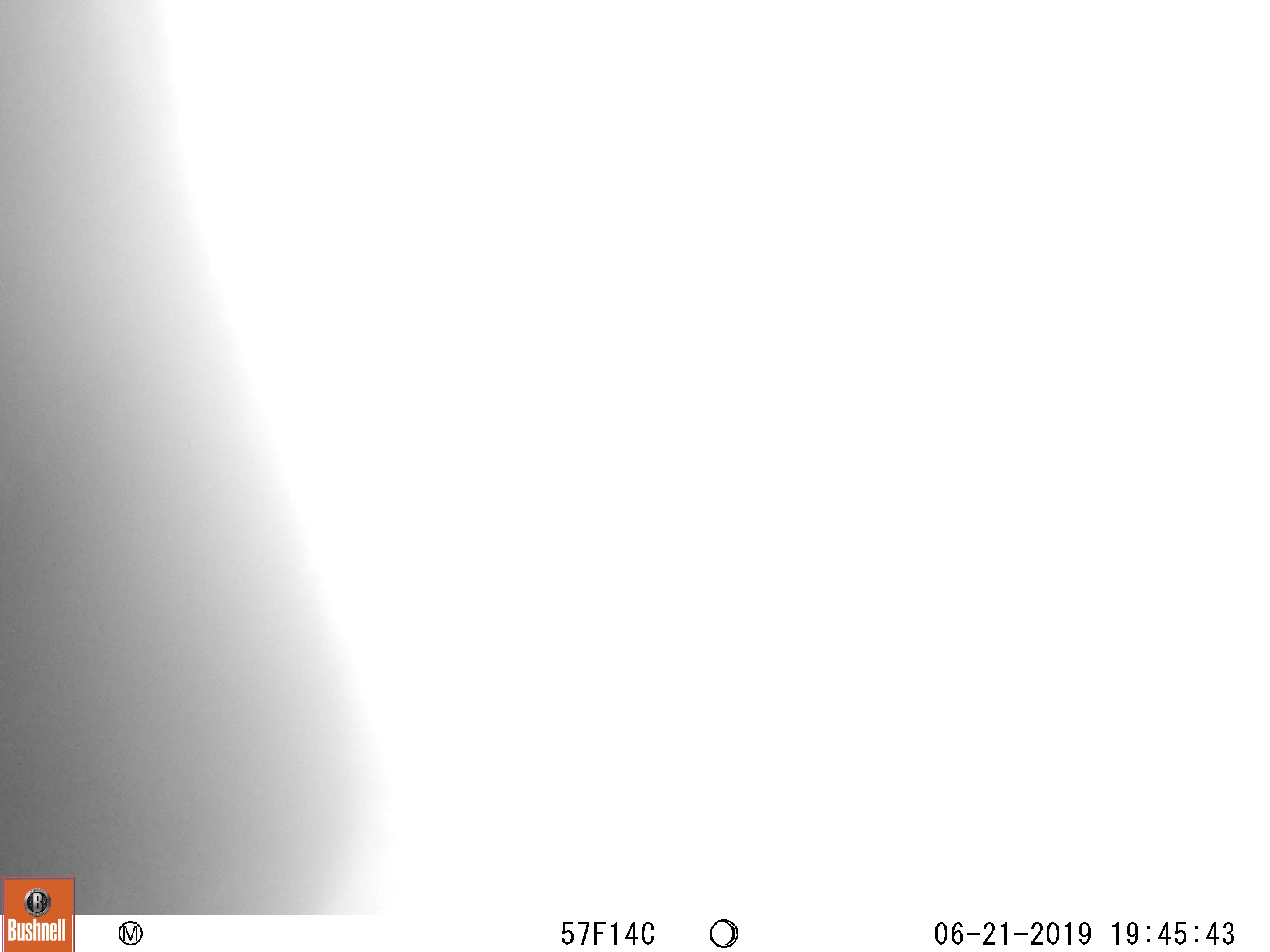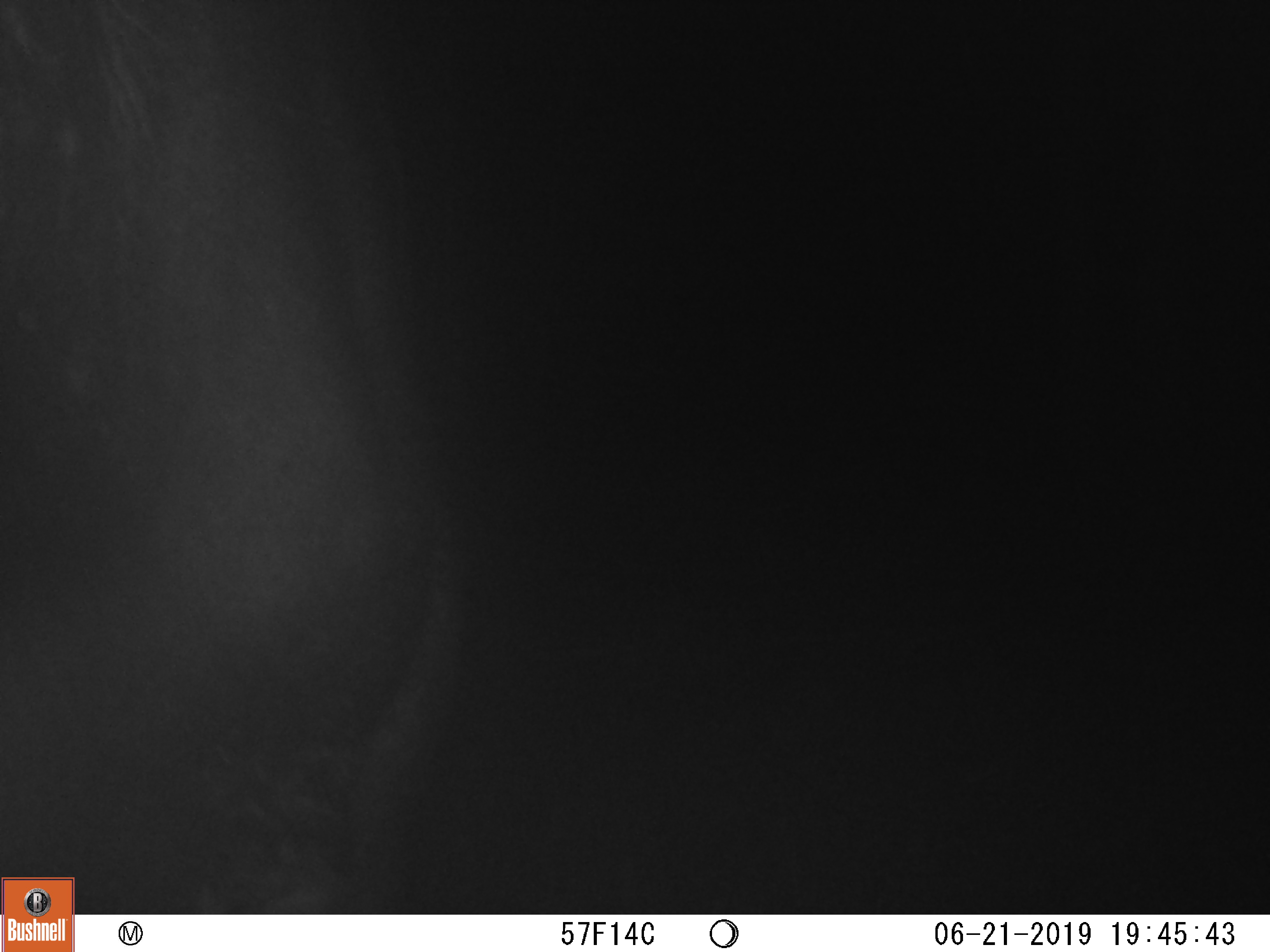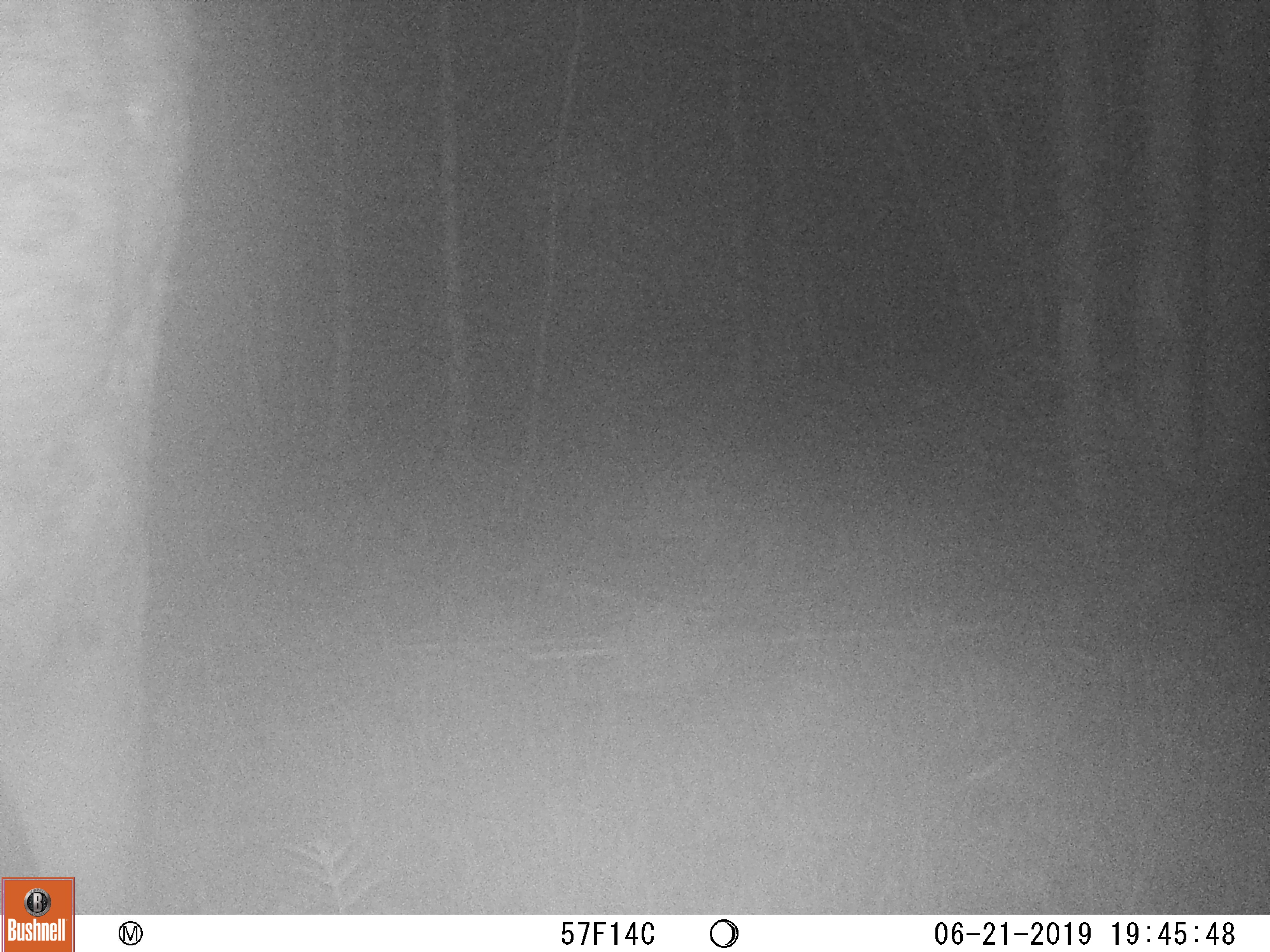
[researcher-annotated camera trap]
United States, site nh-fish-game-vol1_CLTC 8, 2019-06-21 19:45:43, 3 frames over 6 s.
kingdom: Animalia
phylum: Chordata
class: Mammalia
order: Artiodactyla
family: Cervidae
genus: Alces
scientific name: Alces alces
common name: moose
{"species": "moose (Alces alces)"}